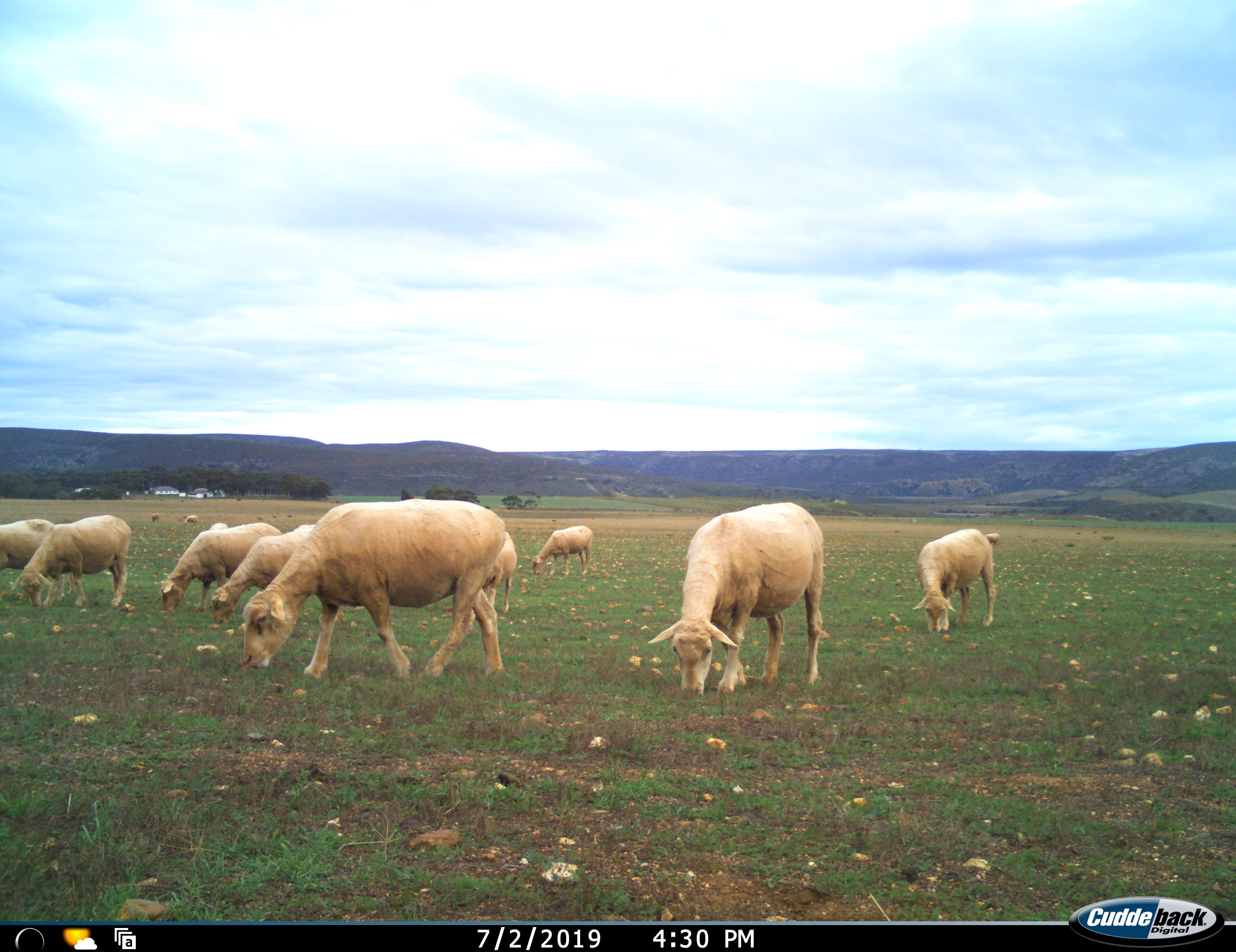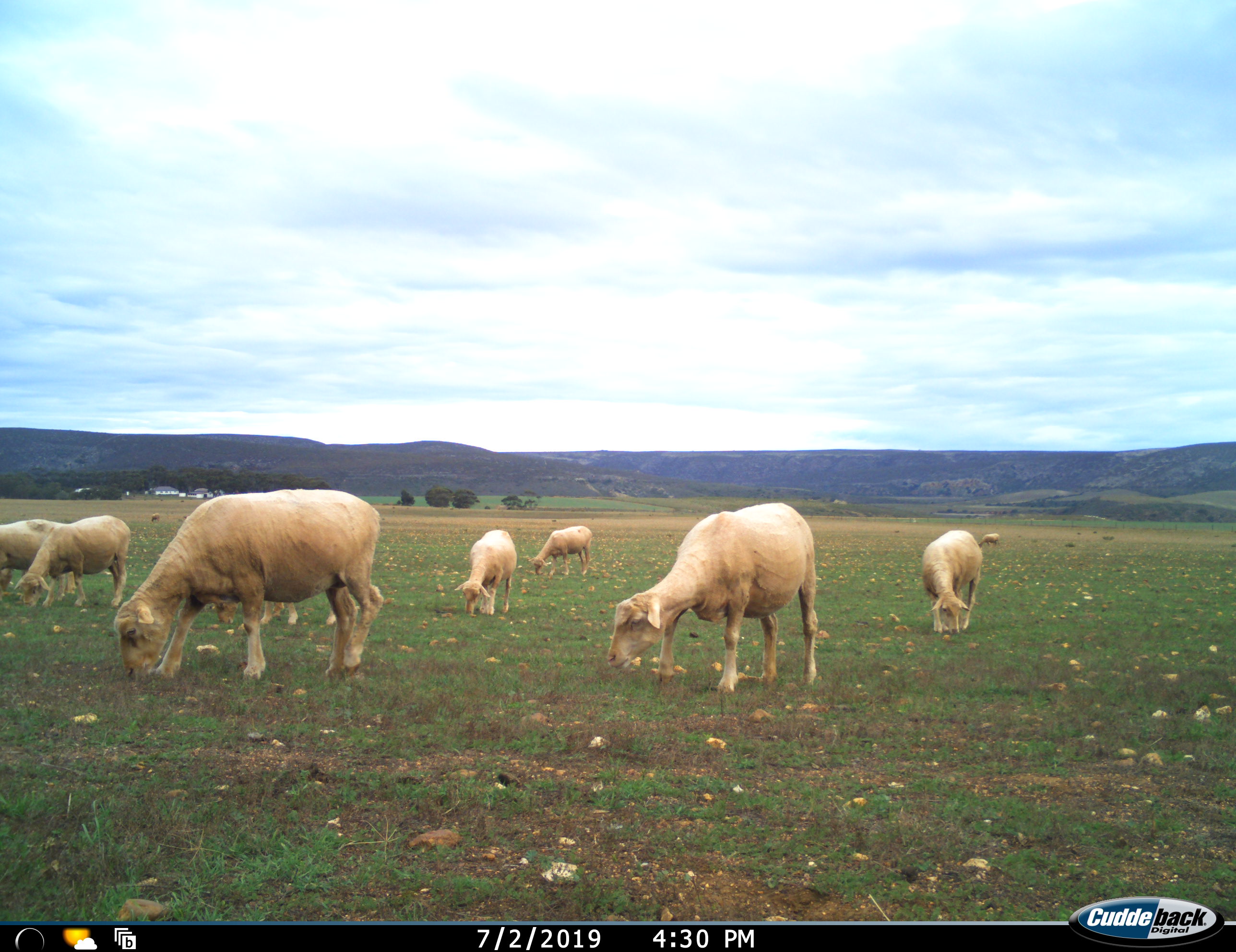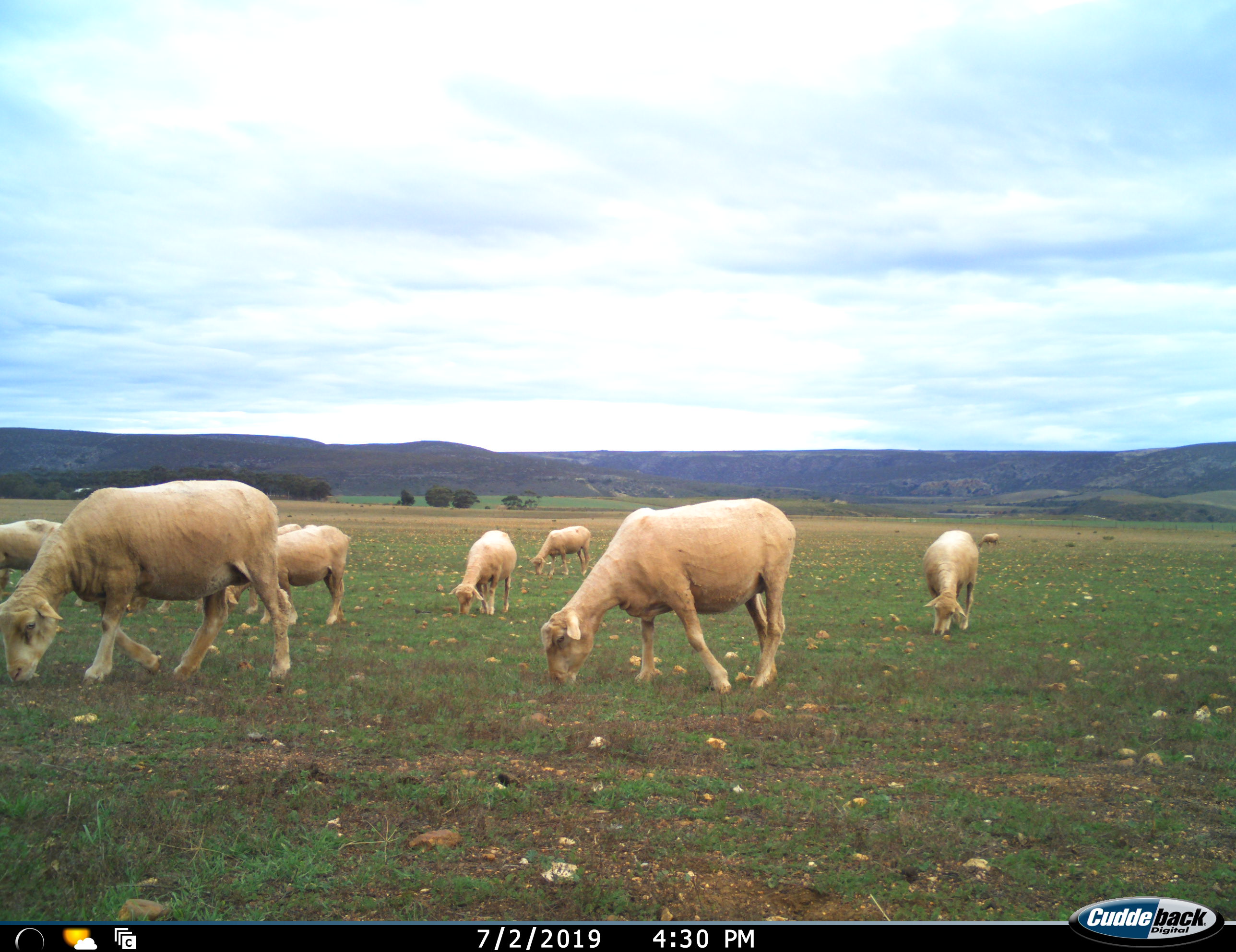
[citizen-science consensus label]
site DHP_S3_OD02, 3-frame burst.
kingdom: Animalia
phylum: Chordata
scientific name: Vertebrata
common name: domestic animal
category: domesticanimal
Domesticanimal (domestic animal) (Vertebrata), count 11-50. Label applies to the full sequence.